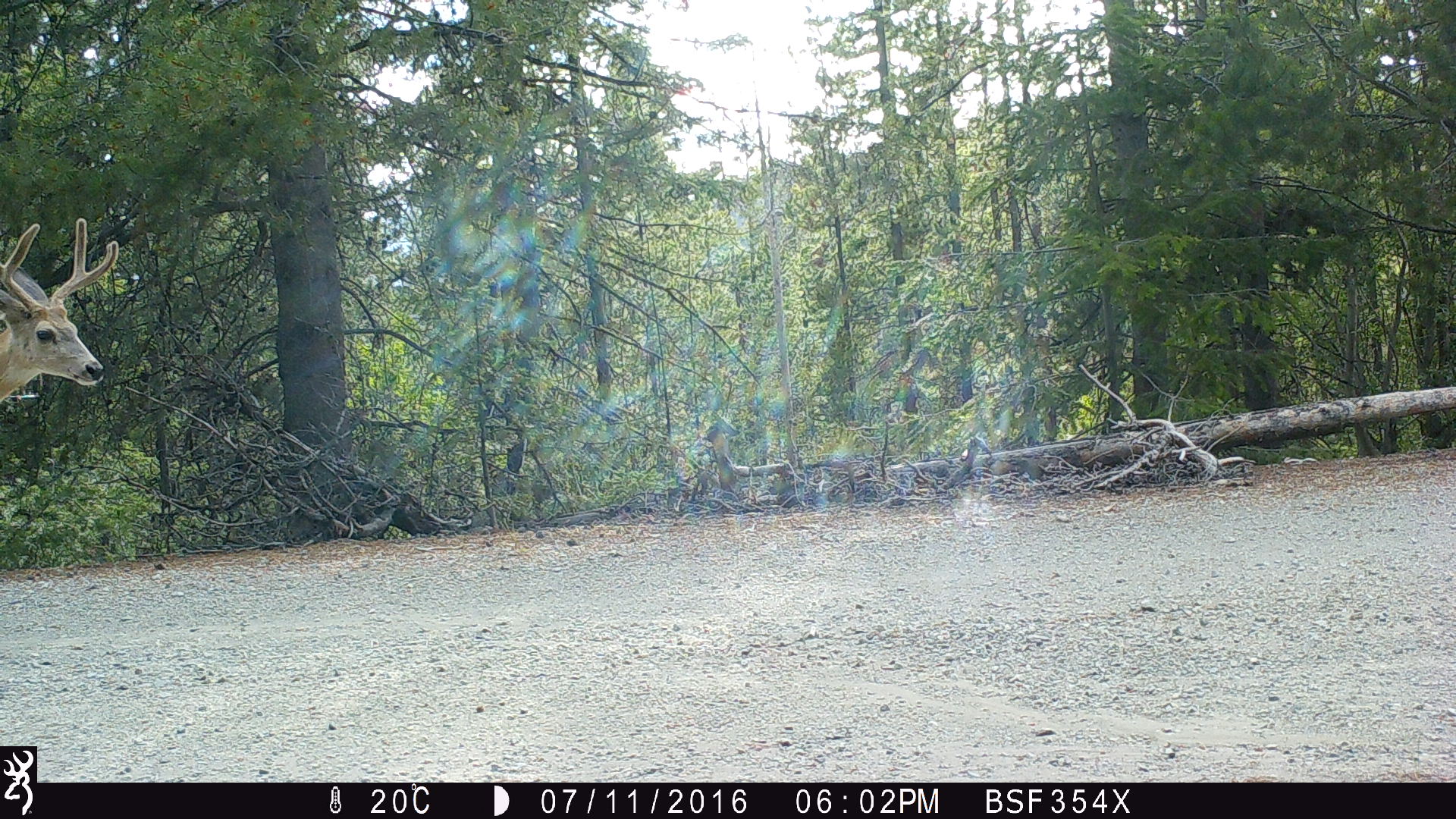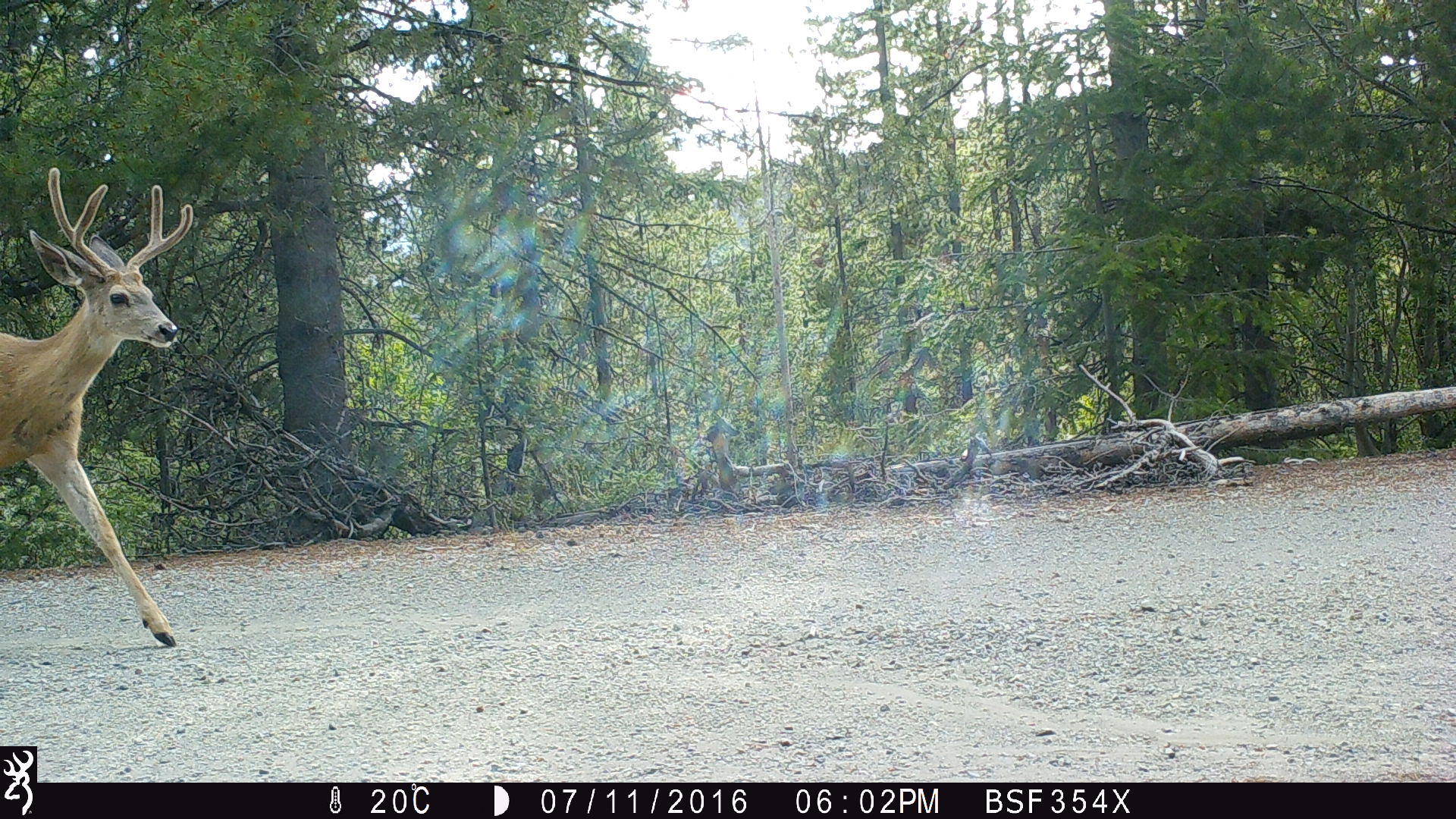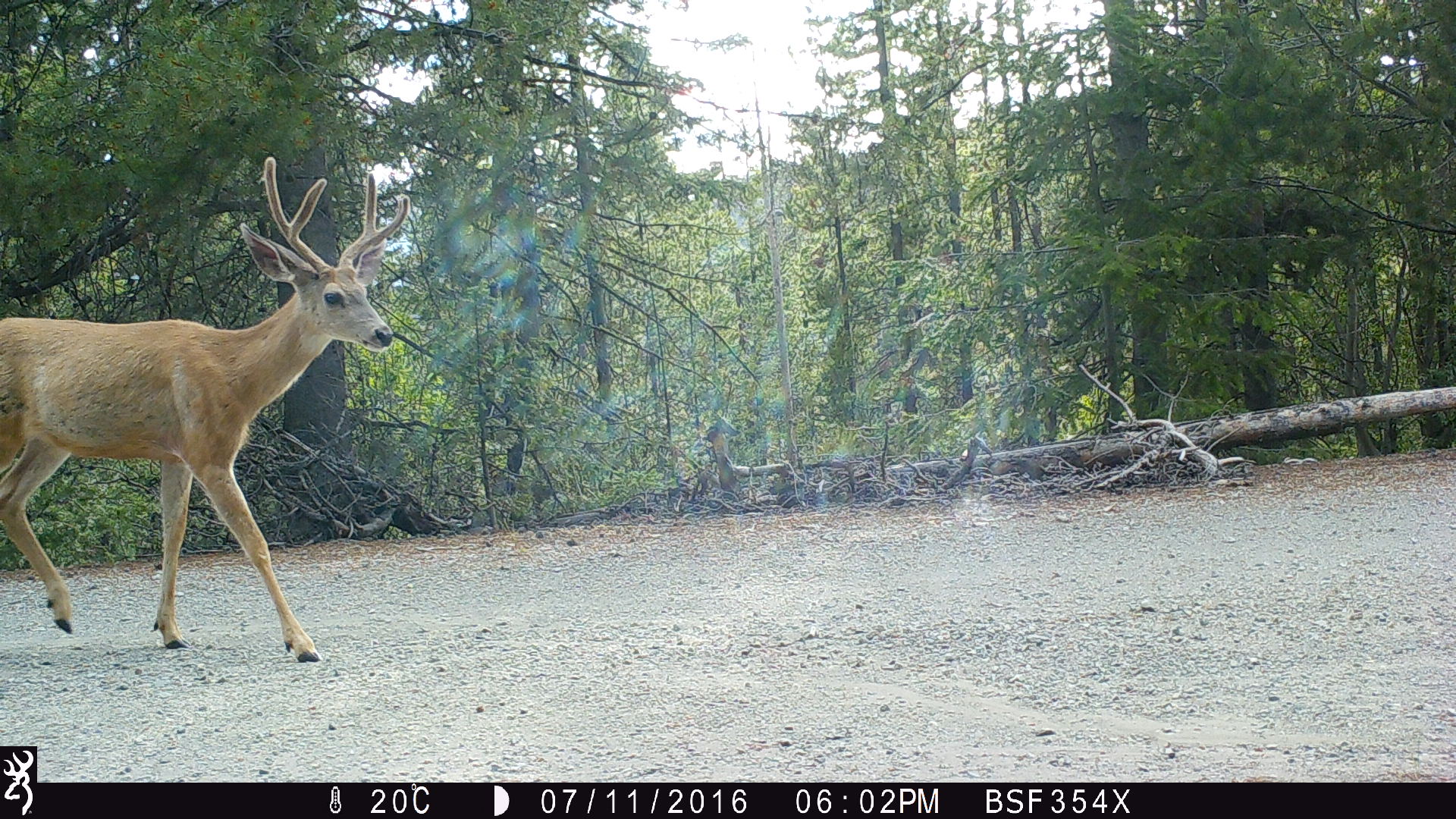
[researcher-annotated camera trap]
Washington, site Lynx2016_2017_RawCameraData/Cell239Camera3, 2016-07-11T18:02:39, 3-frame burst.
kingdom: Animalia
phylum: Chordata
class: Mammalia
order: Artiodactyla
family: Cervidae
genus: Odocoileus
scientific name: Odocoileus hemionus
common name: mule deer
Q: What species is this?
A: Odocoileus hemionus (mule deer).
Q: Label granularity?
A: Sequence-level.